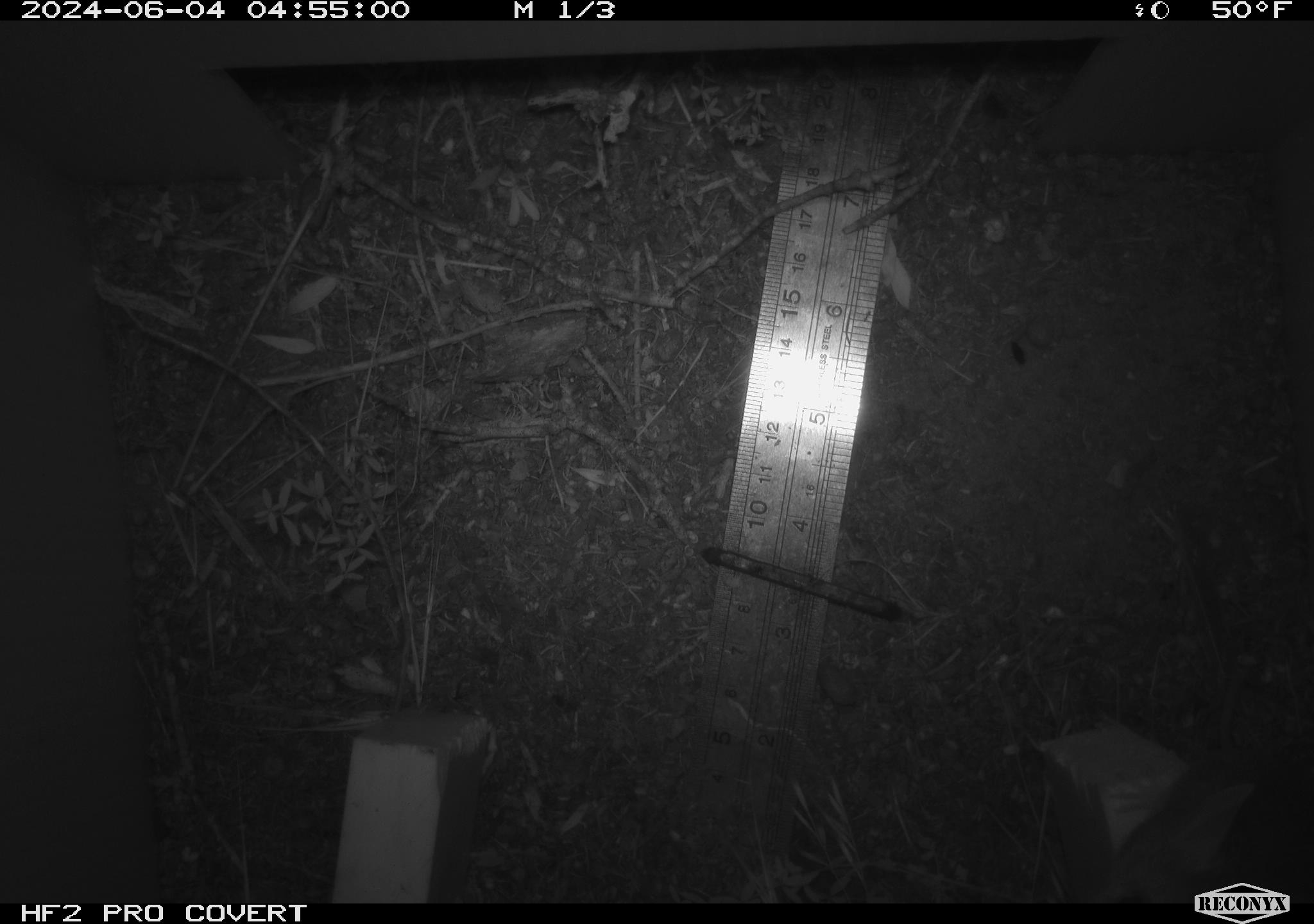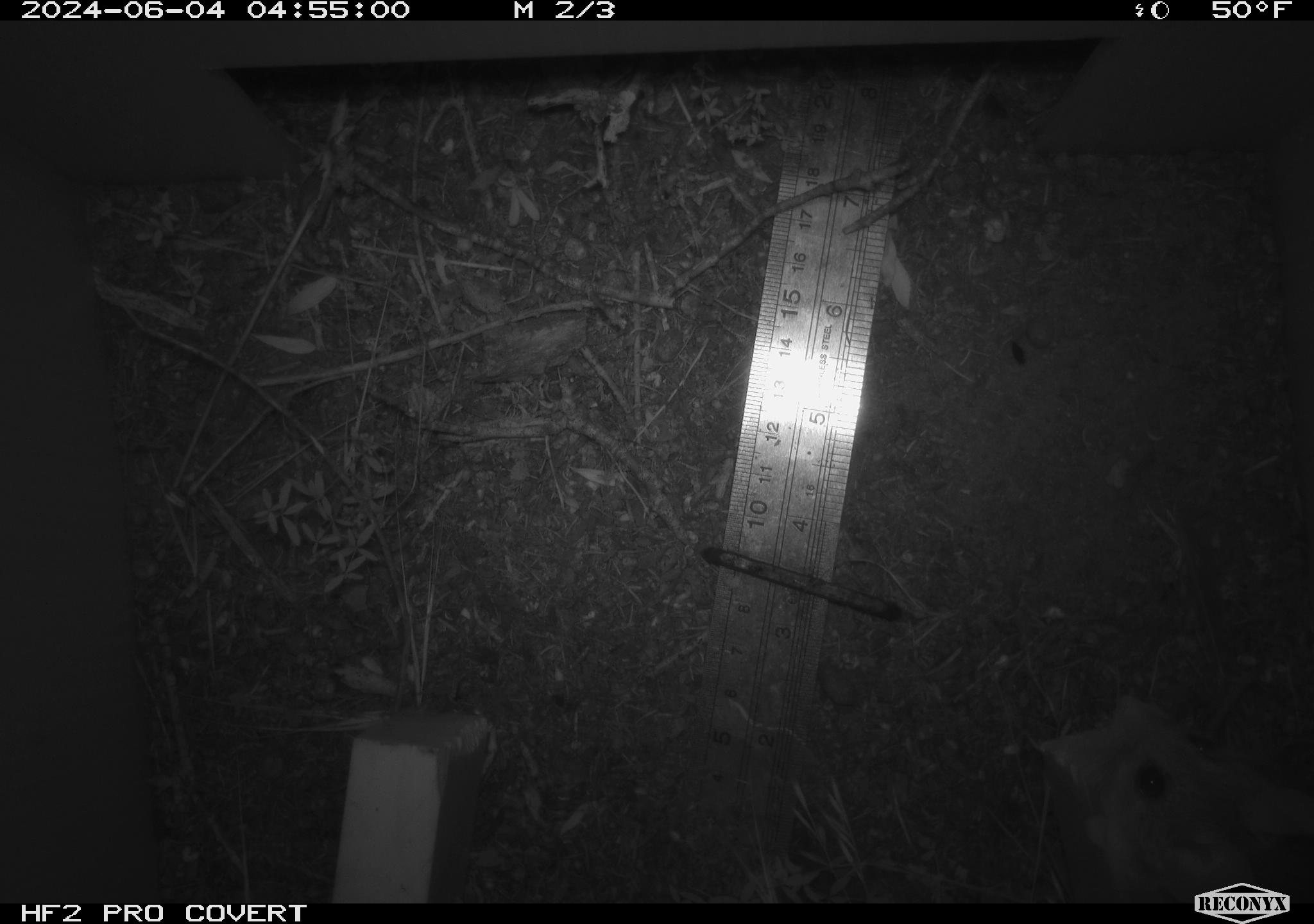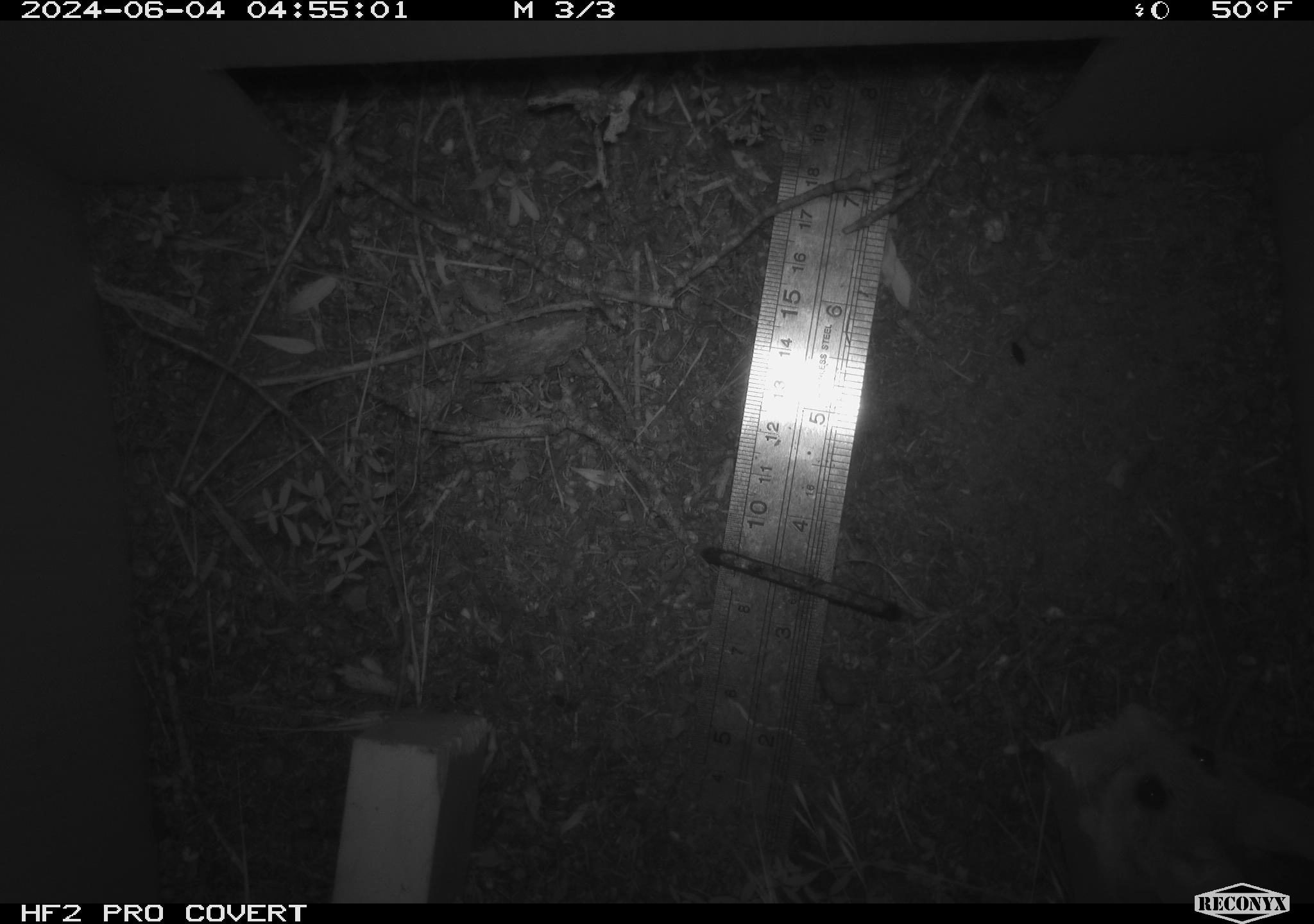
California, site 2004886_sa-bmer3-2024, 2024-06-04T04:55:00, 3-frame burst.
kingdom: Animalia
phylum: Chordata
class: Mammalia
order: Rodentia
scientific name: Rodentia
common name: mouse species